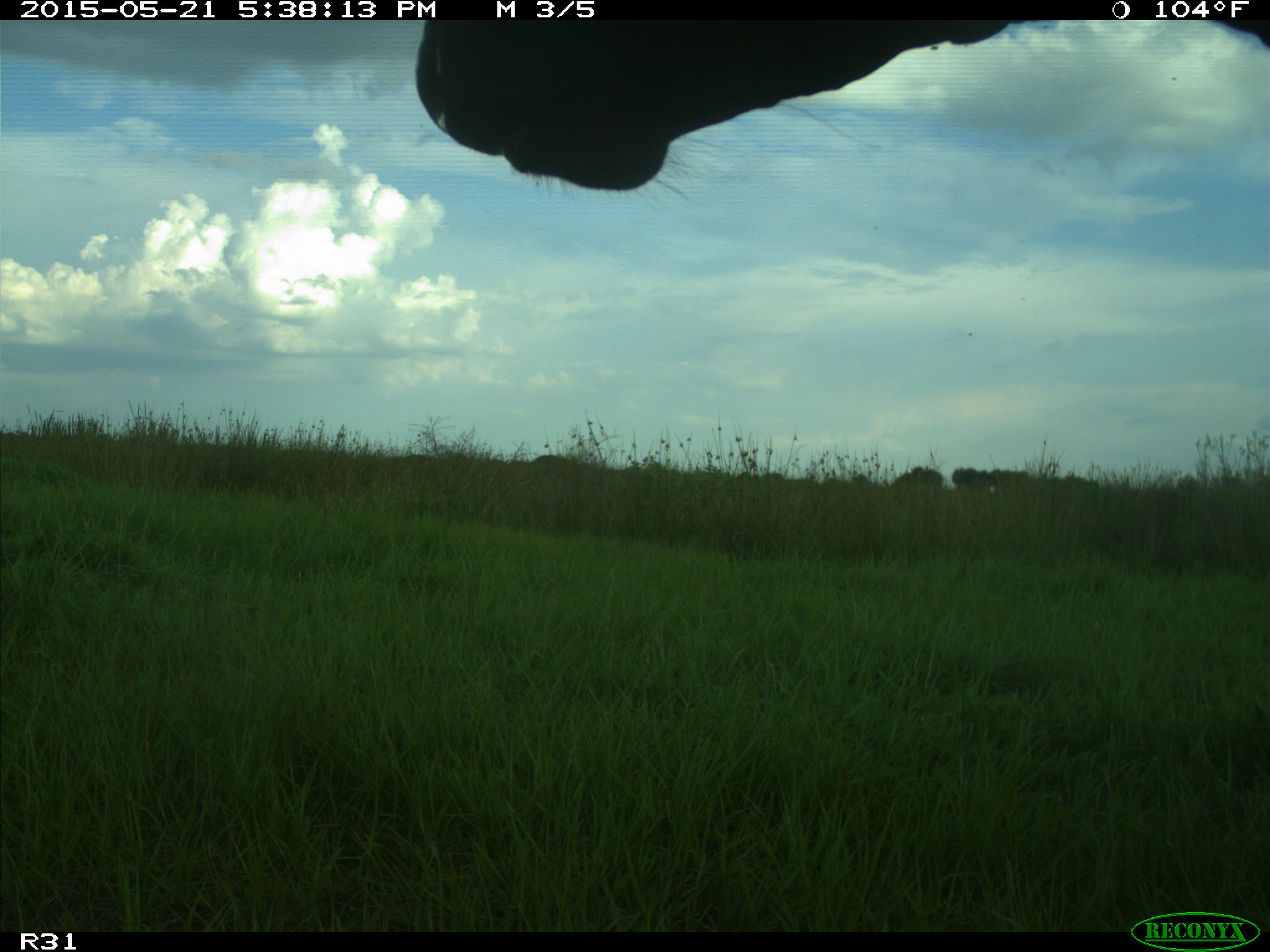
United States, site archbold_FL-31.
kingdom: Animalia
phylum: Chordata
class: Mammalia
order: Artiodactyla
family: Bovidae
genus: Bos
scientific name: Bos taurus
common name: domestic cow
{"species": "Bos taurus (domestic cow)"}